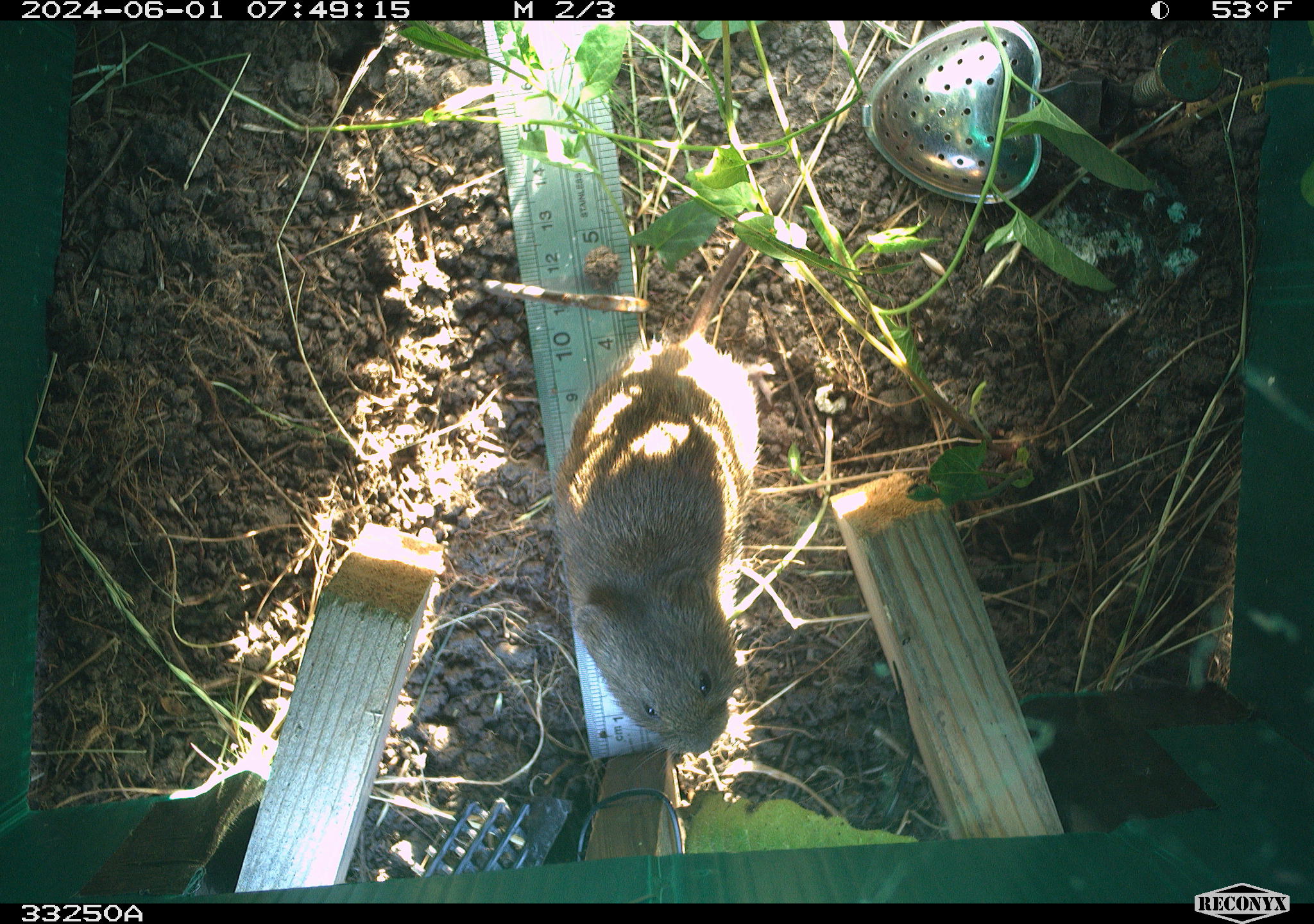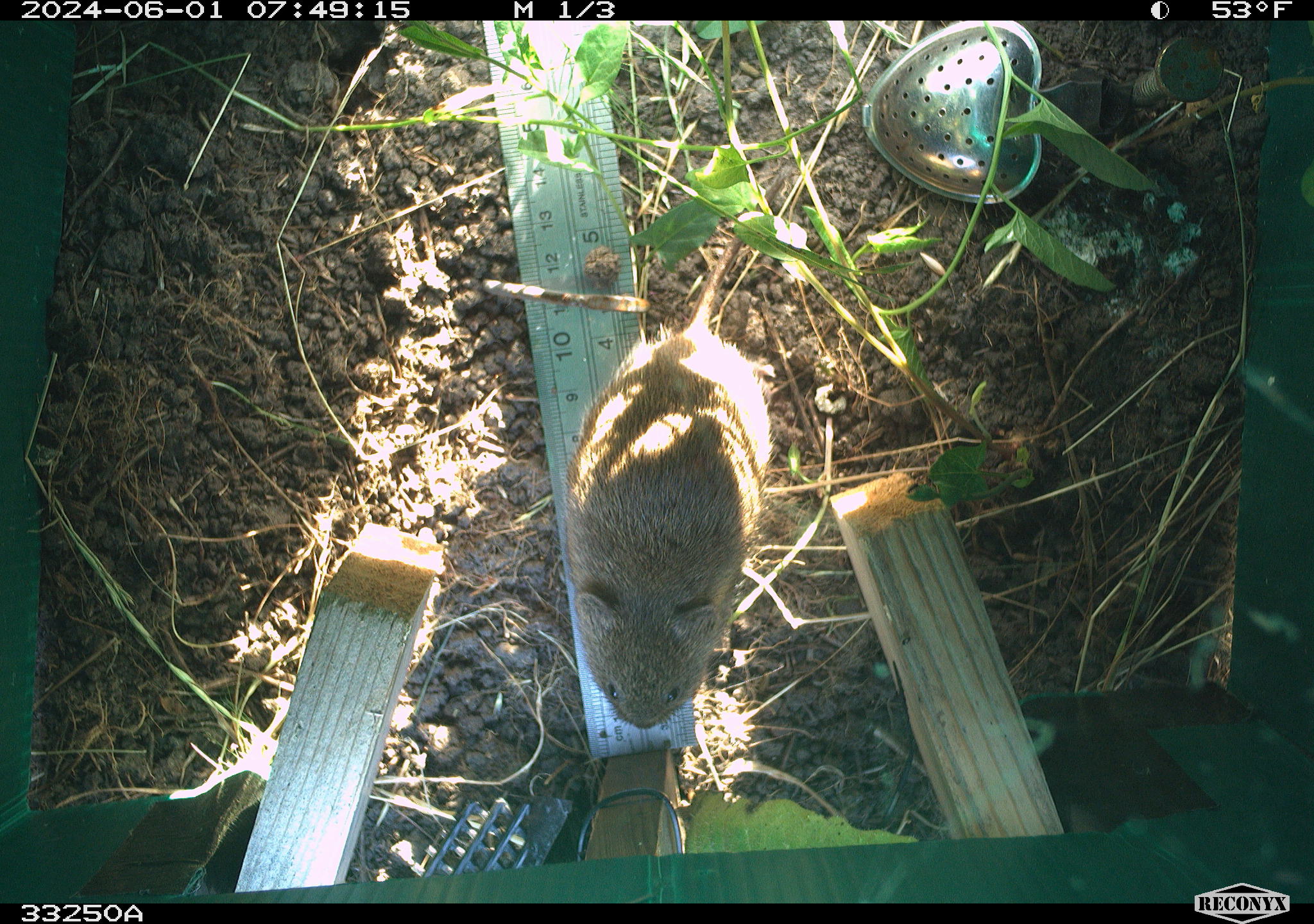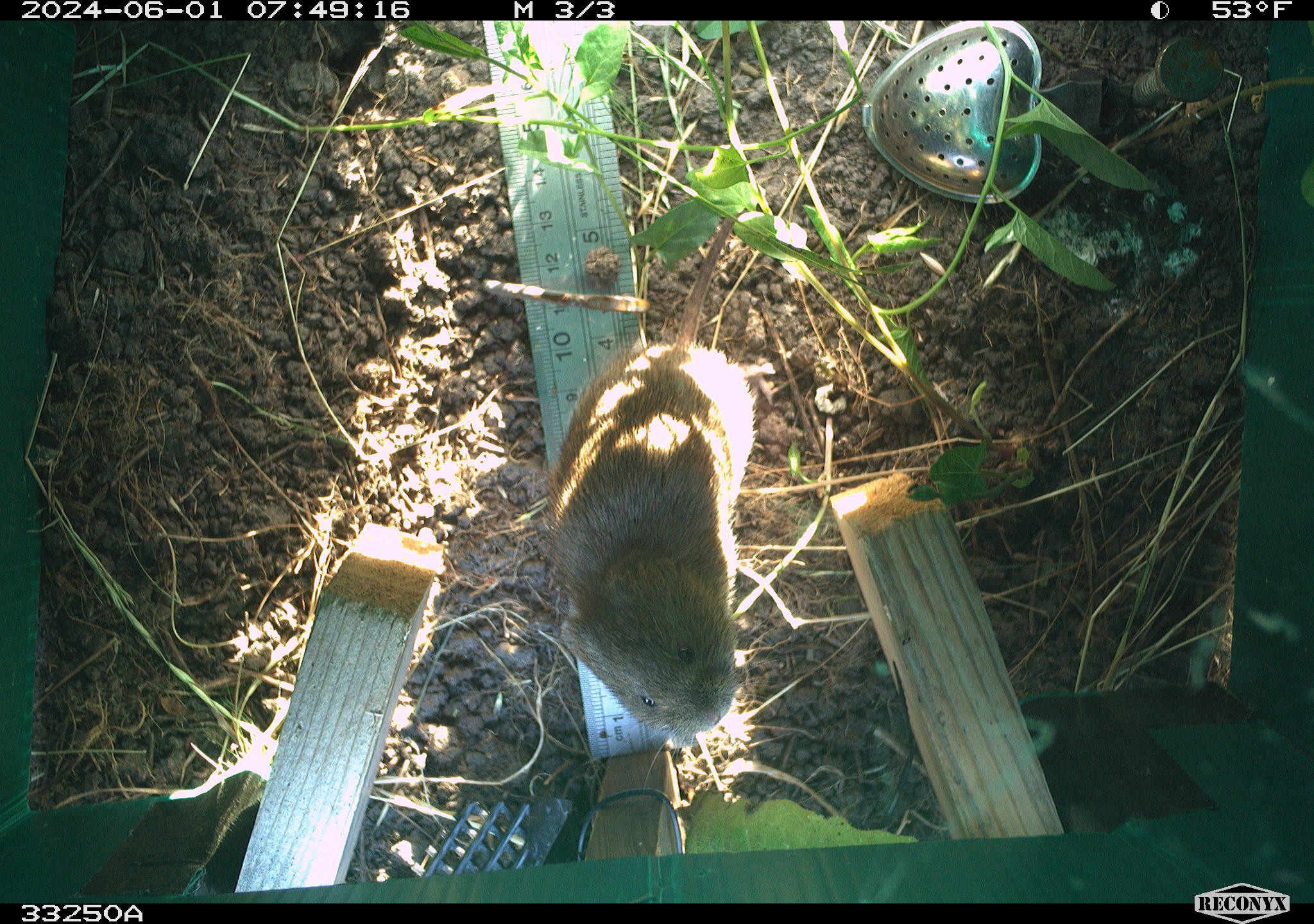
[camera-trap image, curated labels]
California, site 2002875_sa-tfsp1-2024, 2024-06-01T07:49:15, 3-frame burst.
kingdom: Animalia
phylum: Chordata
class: Mammalia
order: Rodentia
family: Cricetidae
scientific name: Arvicolinae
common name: voles, lemmings, and muskrats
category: arvicolinae subfamily